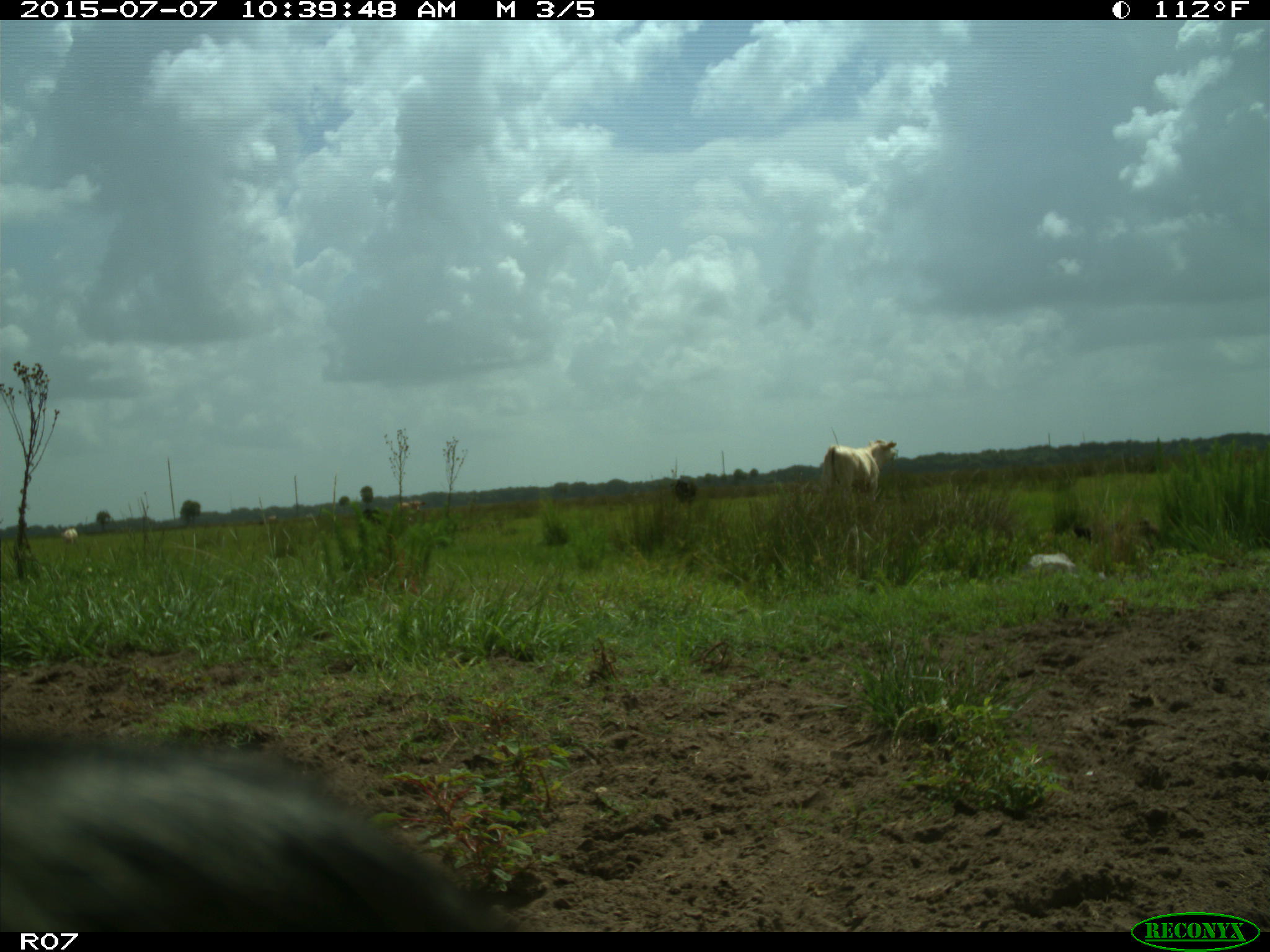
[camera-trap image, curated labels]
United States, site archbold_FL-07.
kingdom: Animalia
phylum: Chordata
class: Mammalia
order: Artiodactyla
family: Bovidae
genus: Bos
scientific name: Bos taurus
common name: domestic cow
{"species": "Bos taurus (domestic cow)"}